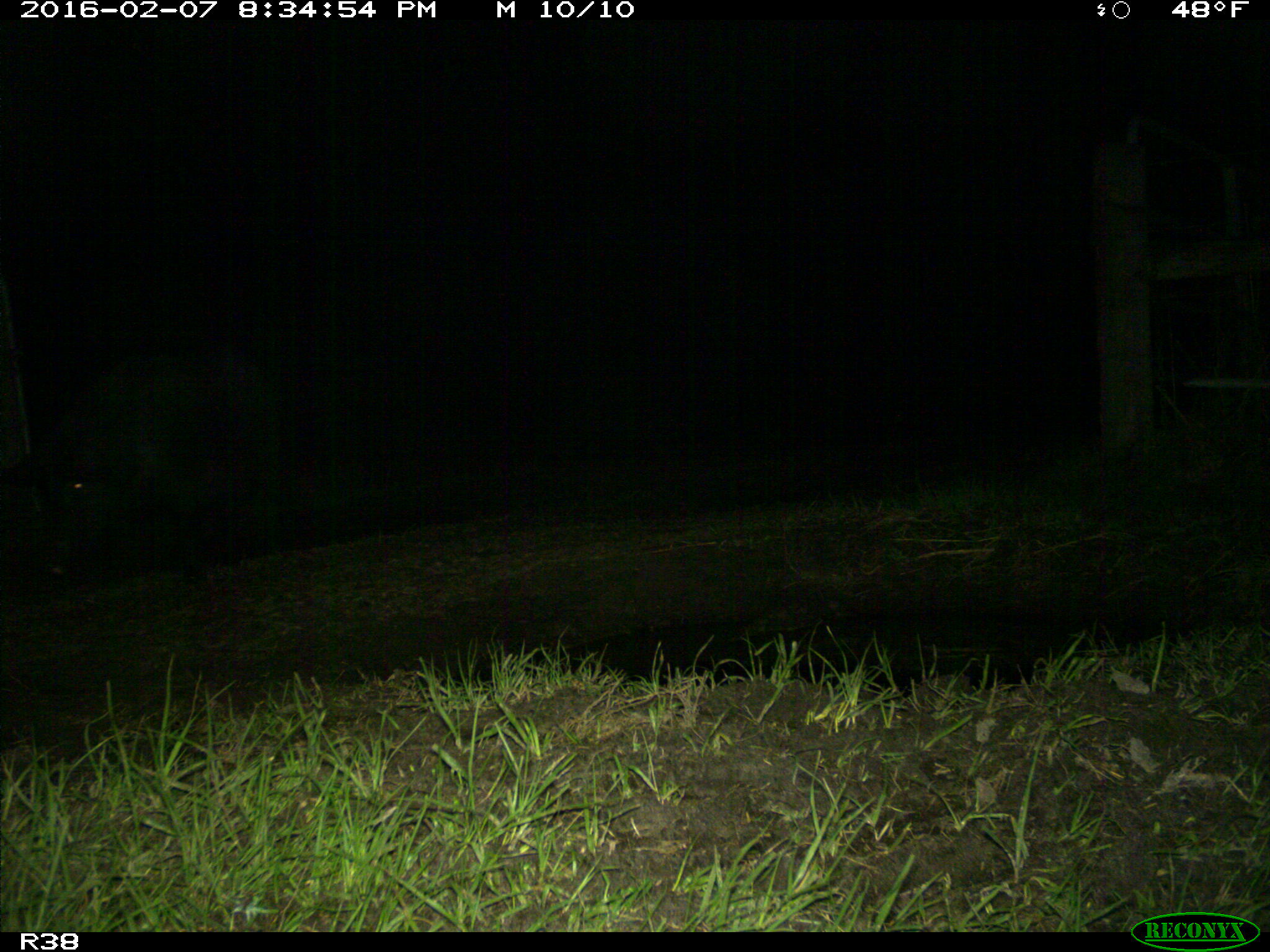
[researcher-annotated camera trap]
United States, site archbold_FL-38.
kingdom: Animalia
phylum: Chordata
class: Mammalia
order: Artiodactyla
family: Suidae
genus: Sus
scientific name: Sus scrofa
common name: wild boar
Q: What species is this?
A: Sus scrofa (wild boar).